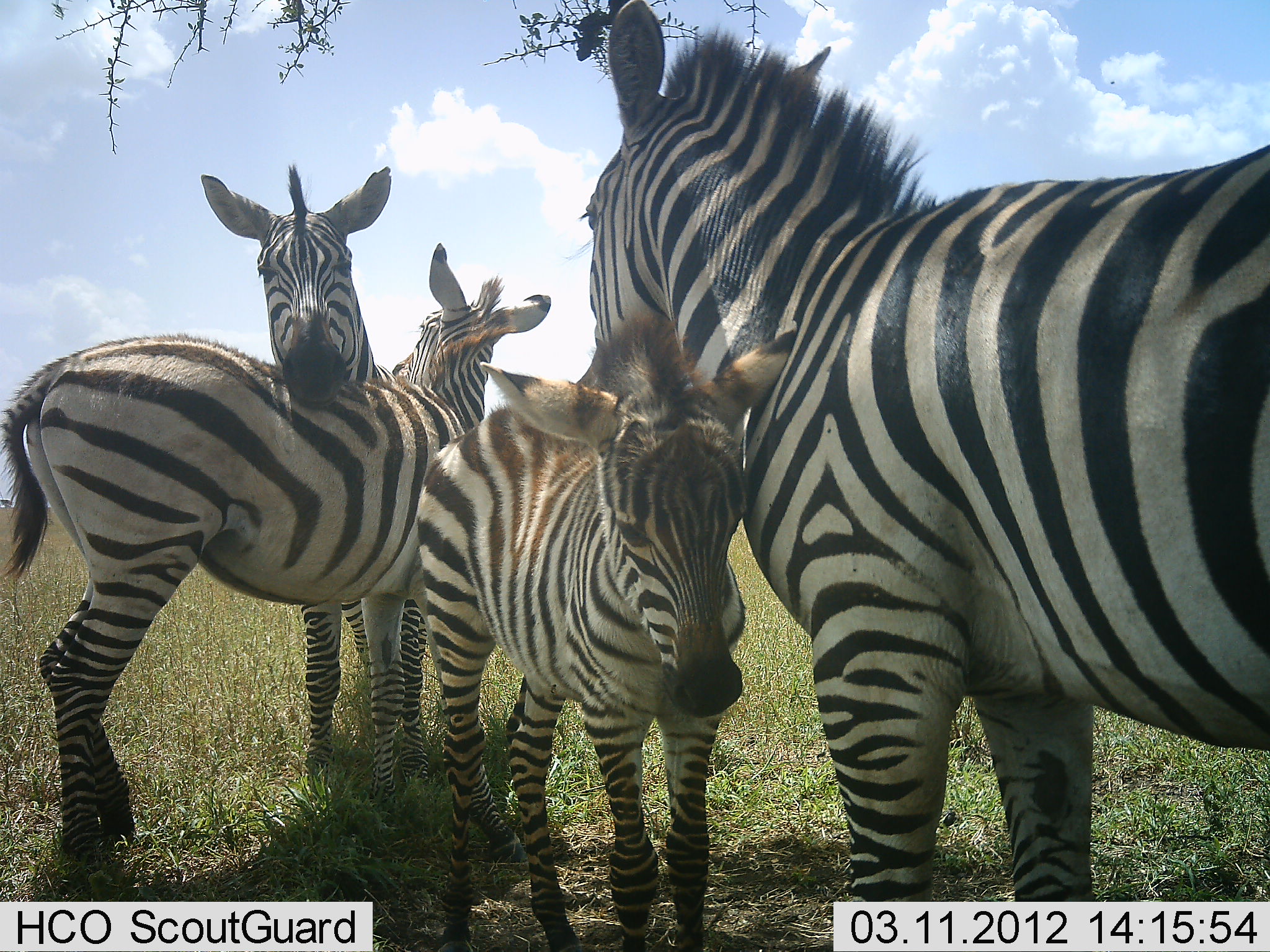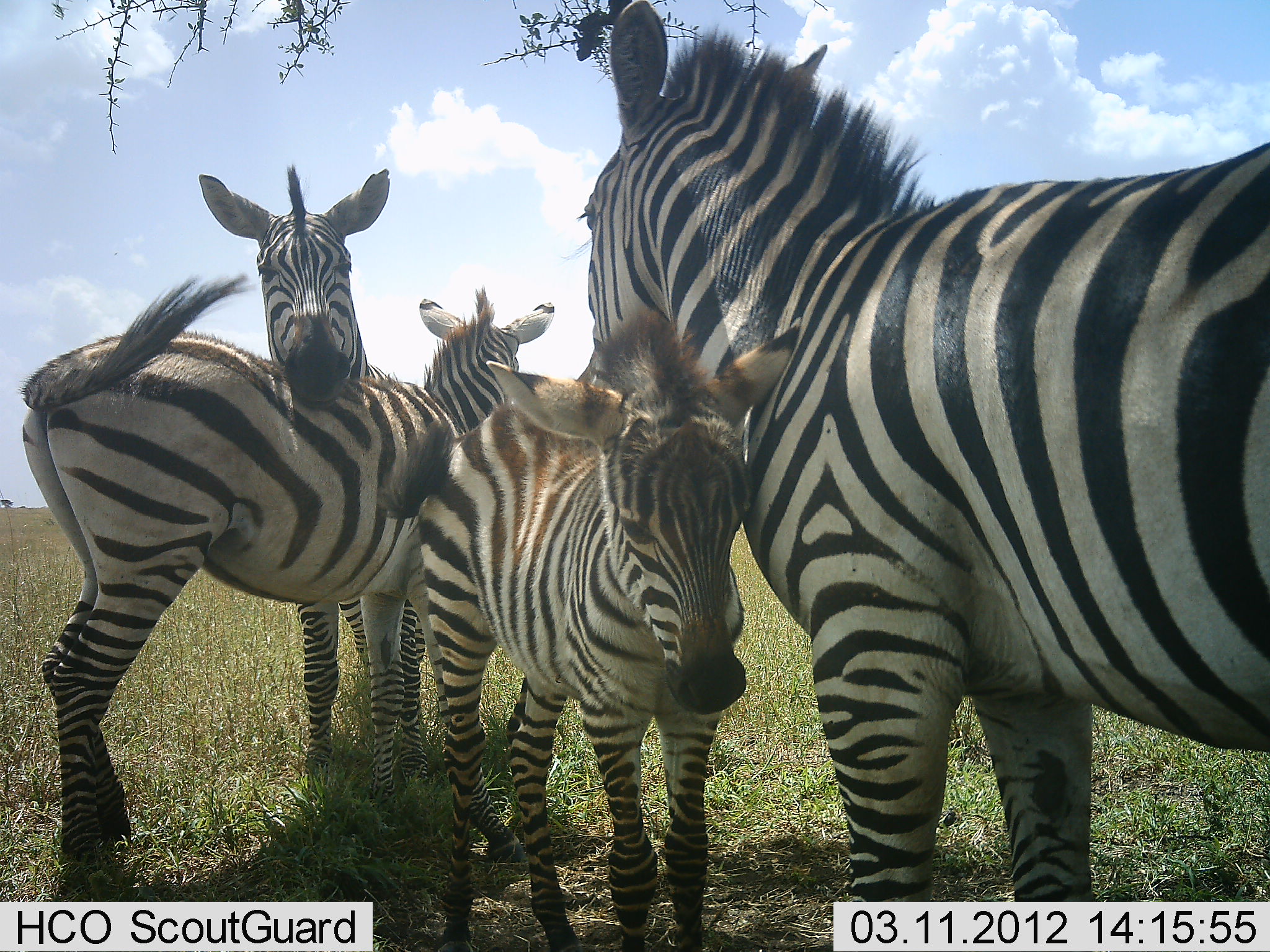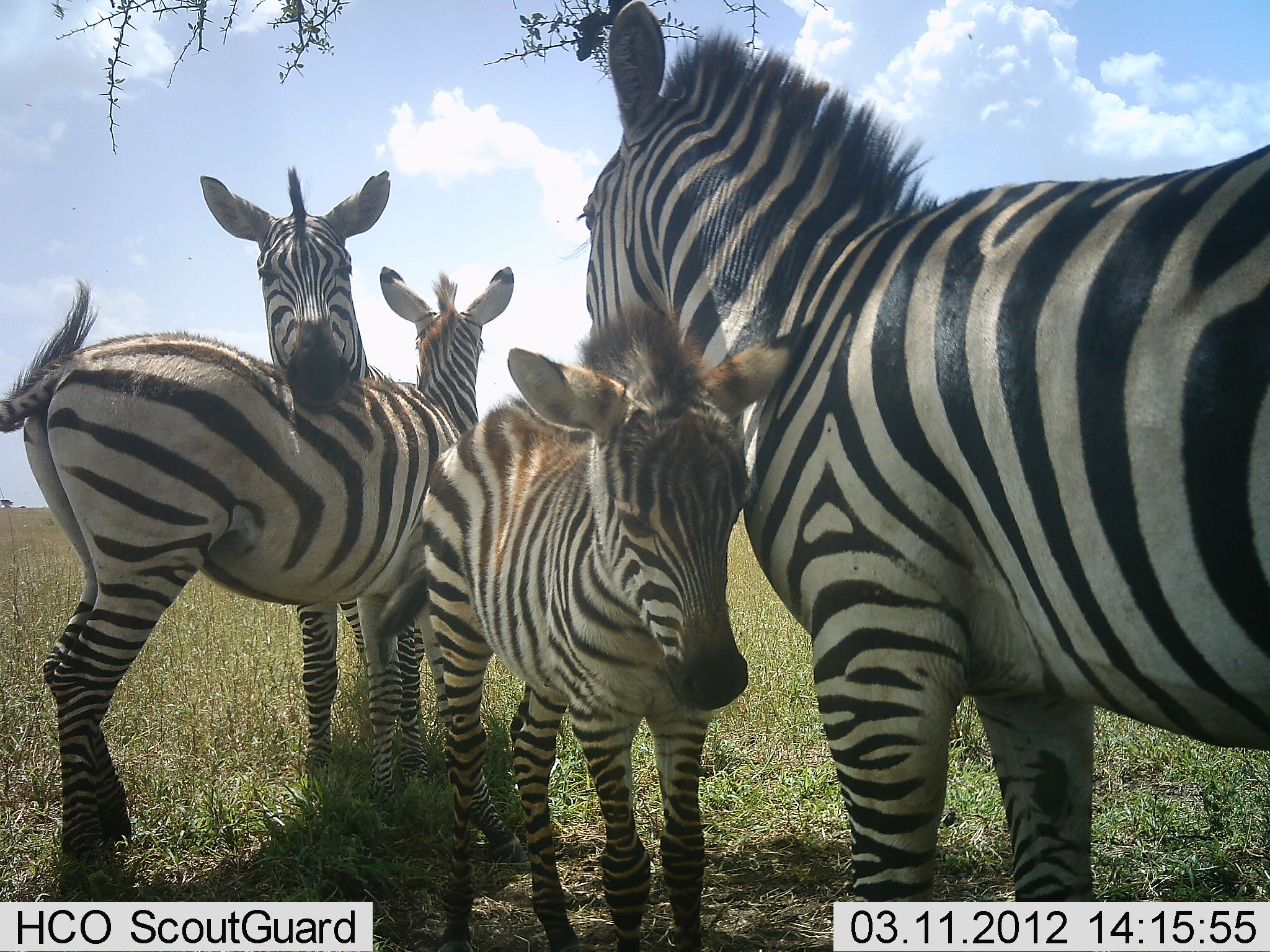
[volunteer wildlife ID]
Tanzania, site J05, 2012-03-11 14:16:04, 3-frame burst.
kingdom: Animalia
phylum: Chordata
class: Mammalia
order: Perissodactyla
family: Equidae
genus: Equus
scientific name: Equus quagga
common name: plains zebra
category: zebra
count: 4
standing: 83%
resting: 6%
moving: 0%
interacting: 67%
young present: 94%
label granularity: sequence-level